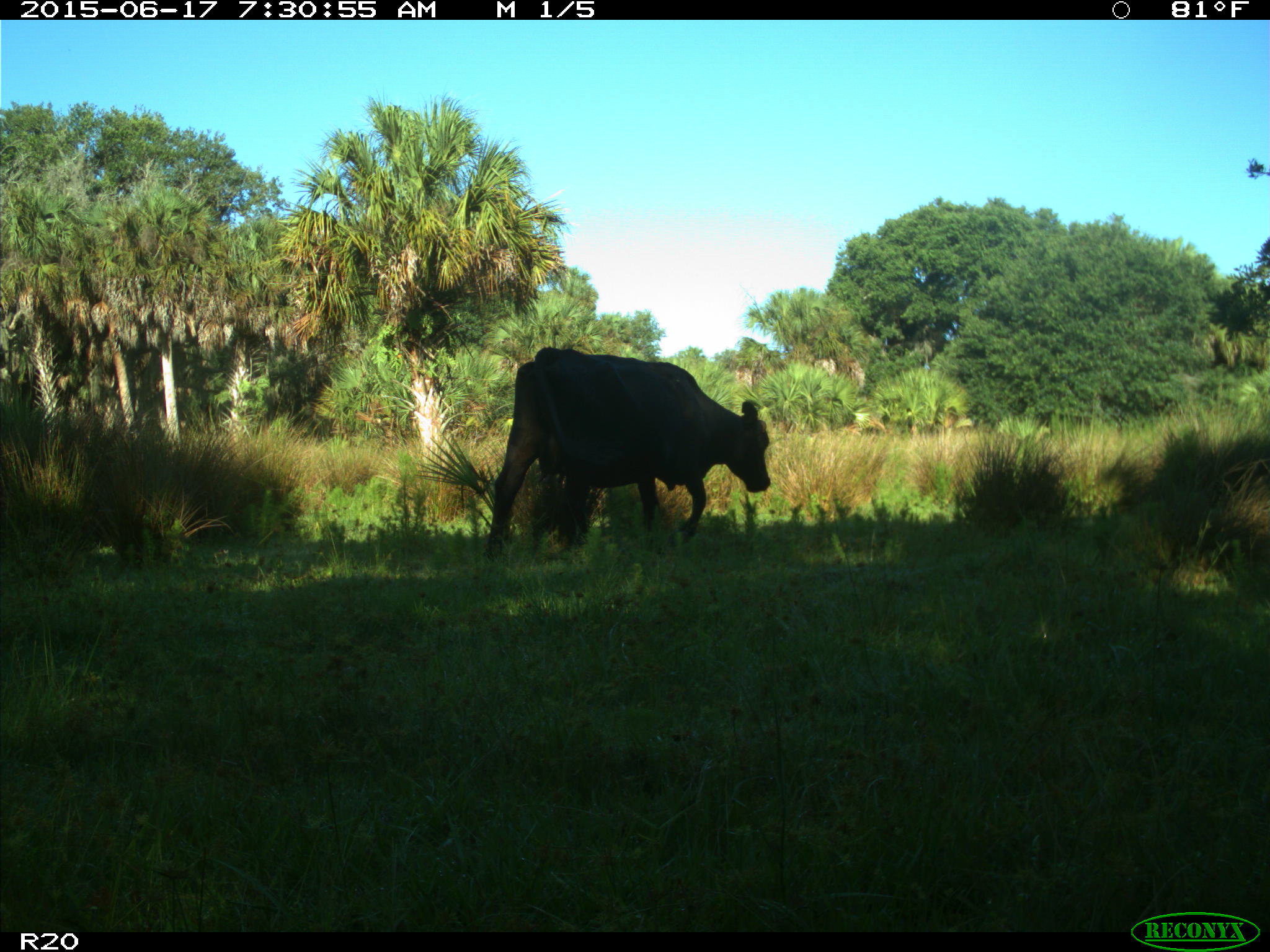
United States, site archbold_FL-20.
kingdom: Animalia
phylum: Chordata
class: Mammalia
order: Artiodactyla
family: Bovidae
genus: Bos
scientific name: Bos taurus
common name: domestic cow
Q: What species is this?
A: Bos taurus (domestic cow).